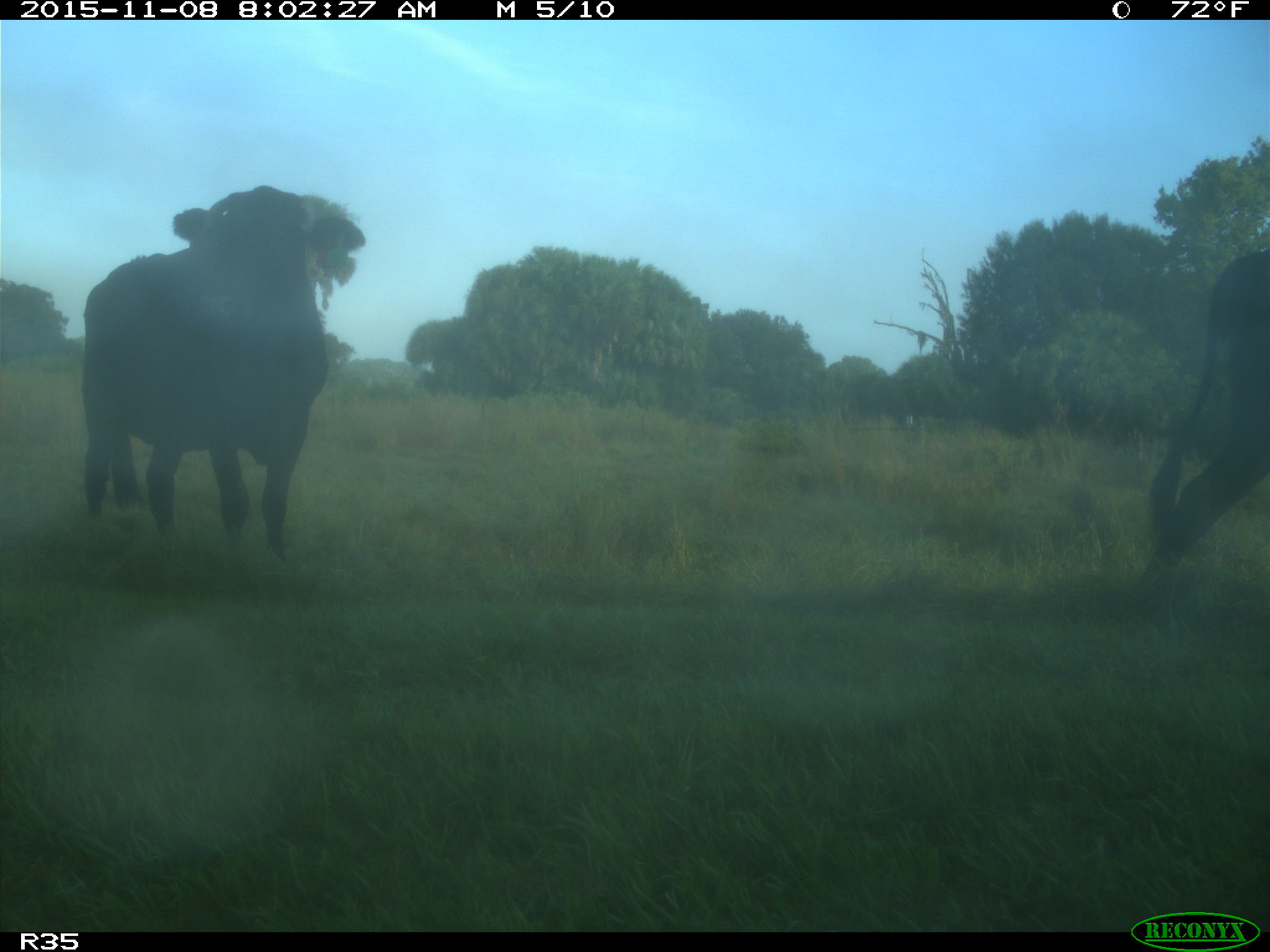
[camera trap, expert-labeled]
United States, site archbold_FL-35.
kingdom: Animalia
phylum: Chordata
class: Mammalia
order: Artiodactyla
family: Bovidae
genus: Bos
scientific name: Bos taurus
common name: domestic cow